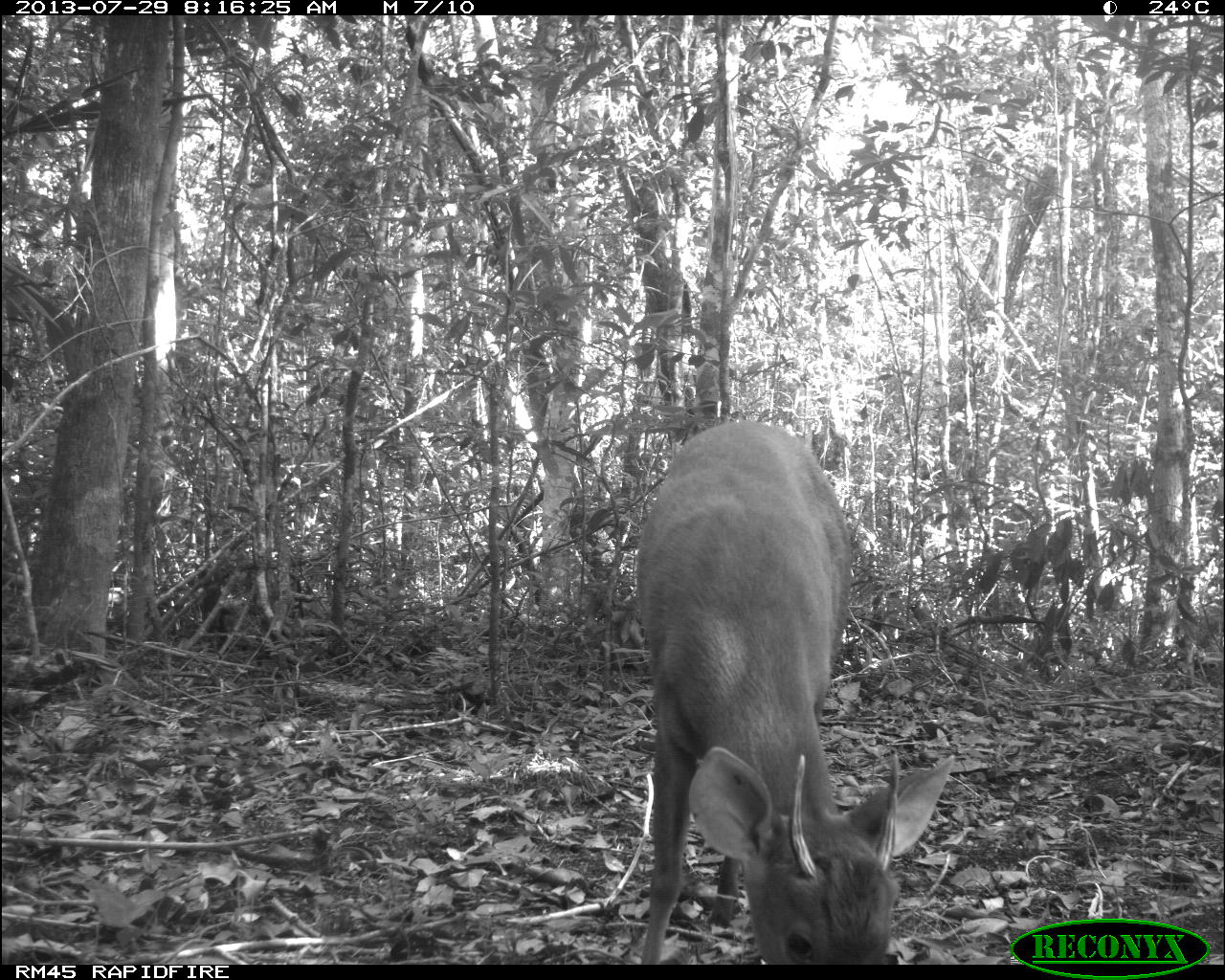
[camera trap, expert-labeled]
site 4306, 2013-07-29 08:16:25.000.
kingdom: Animalia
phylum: Chordata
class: Mammalia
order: Artiodactyla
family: Cervidae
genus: Mazama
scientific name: Mazama temama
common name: central american red brocket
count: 1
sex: male